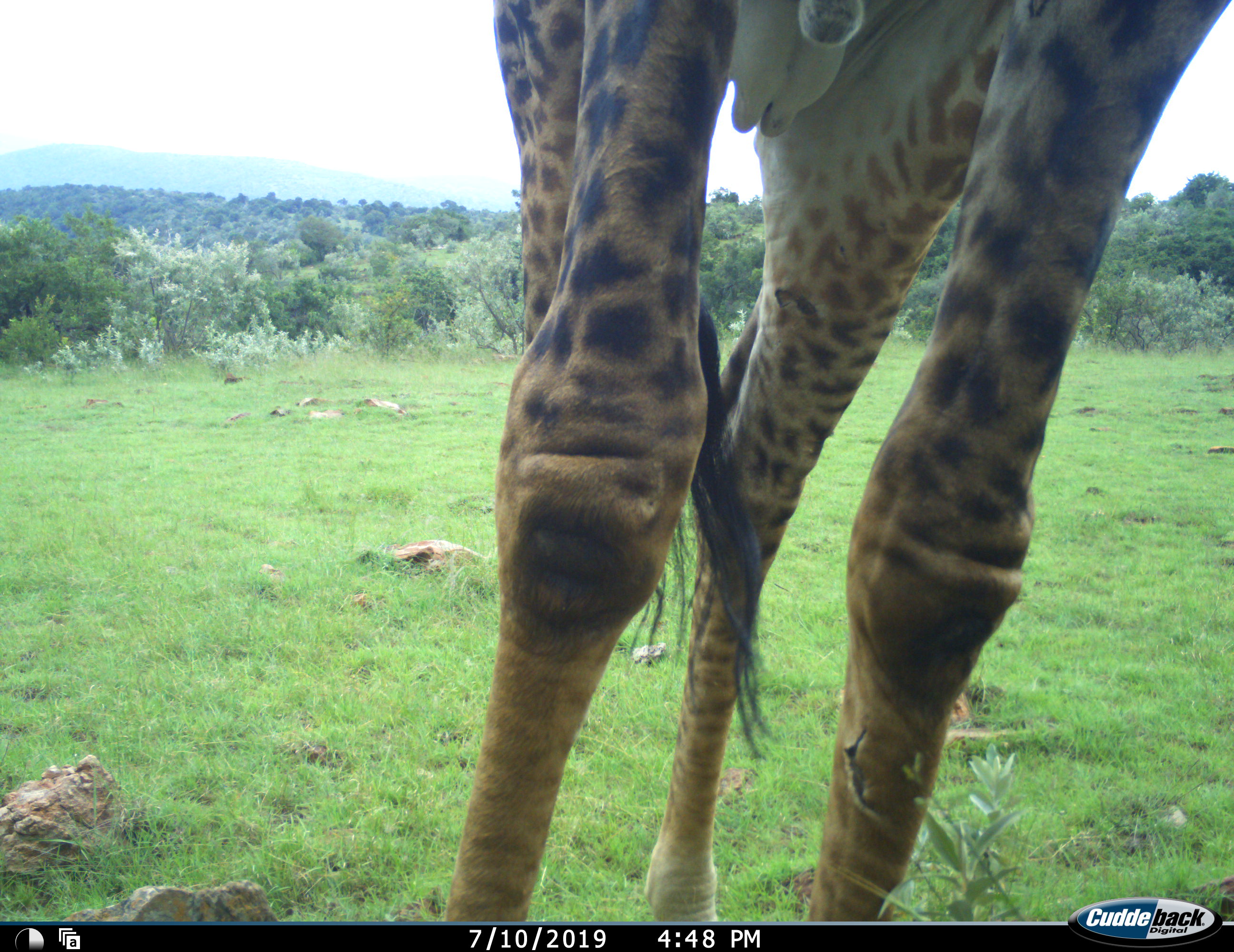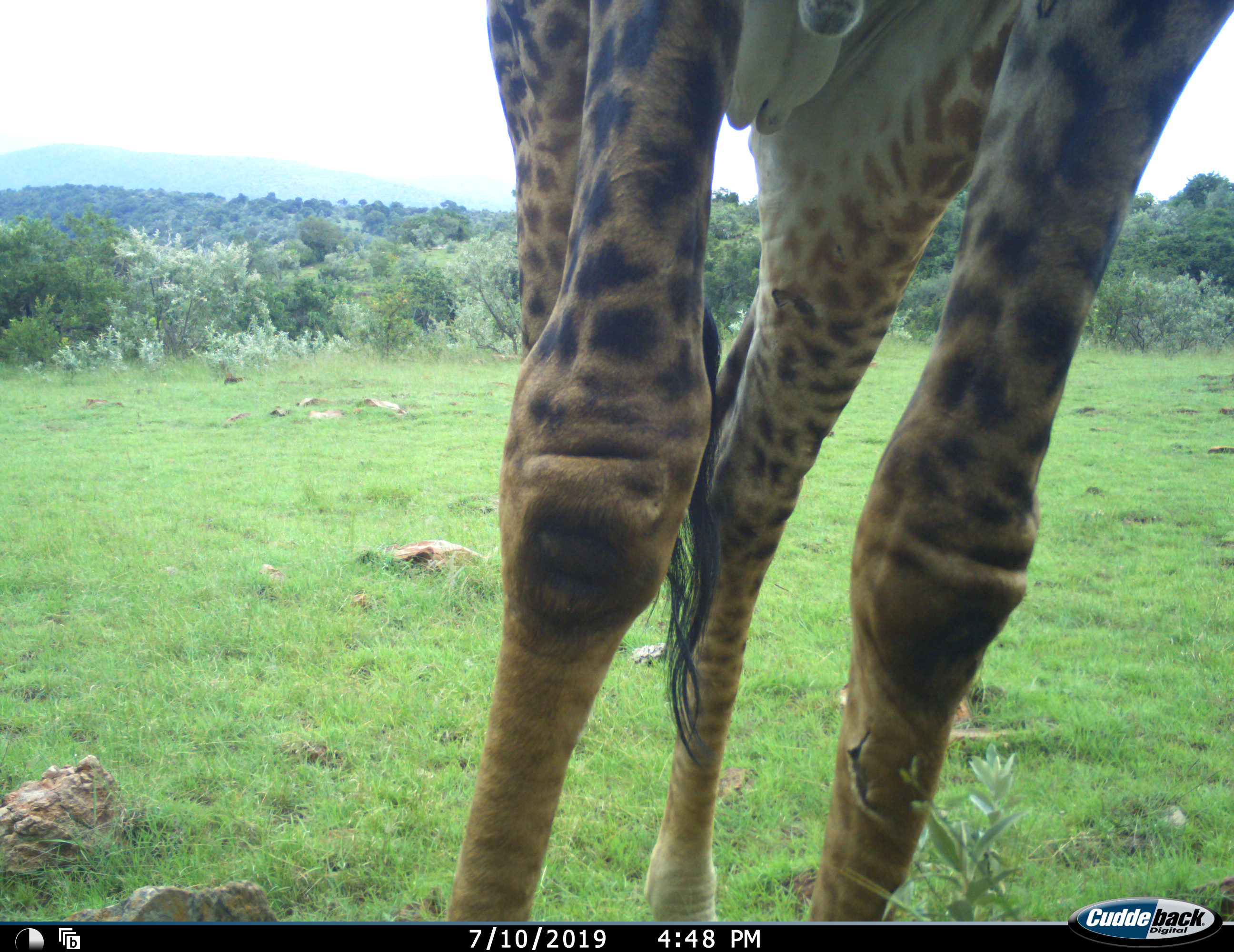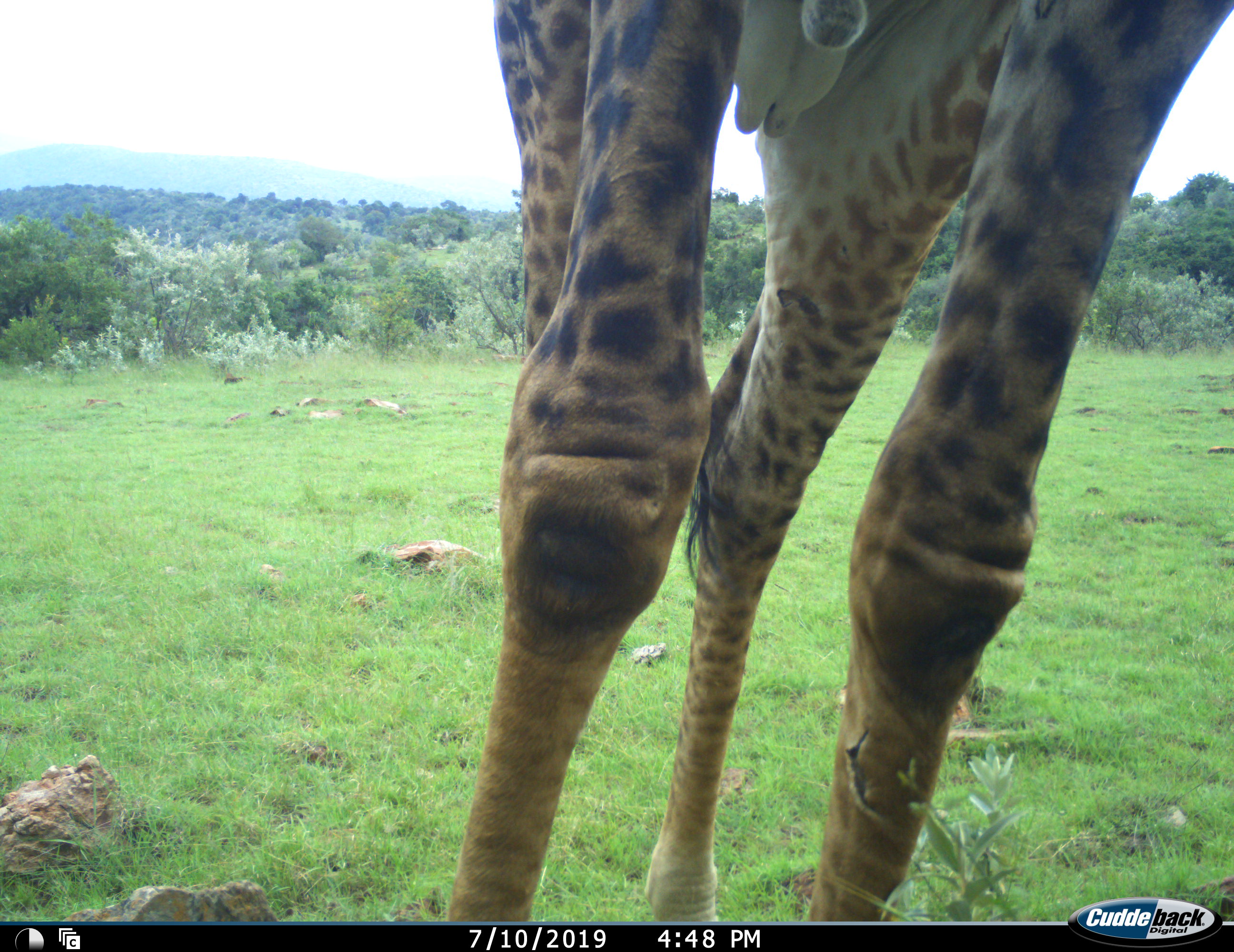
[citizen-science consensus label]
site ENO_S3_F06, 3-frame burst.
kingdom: Animalia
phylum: Chordata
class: Mammalia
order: Artiodactyla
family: Giraffidae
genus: Giraffa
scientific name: Giraffa camelopardalis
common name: giraffe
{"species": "giraffe (Giraffa camelopardalis)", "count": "1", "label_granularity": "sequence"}